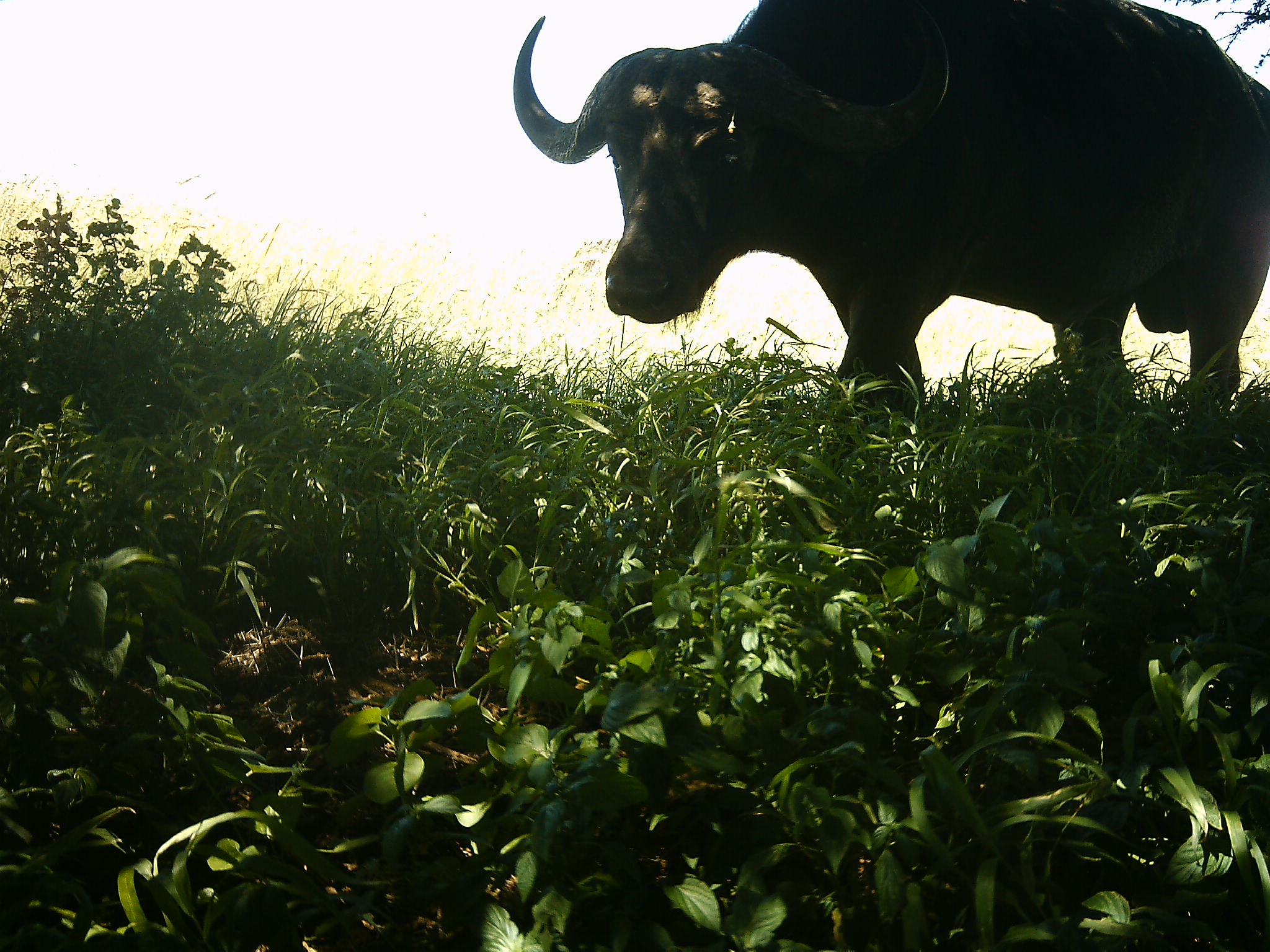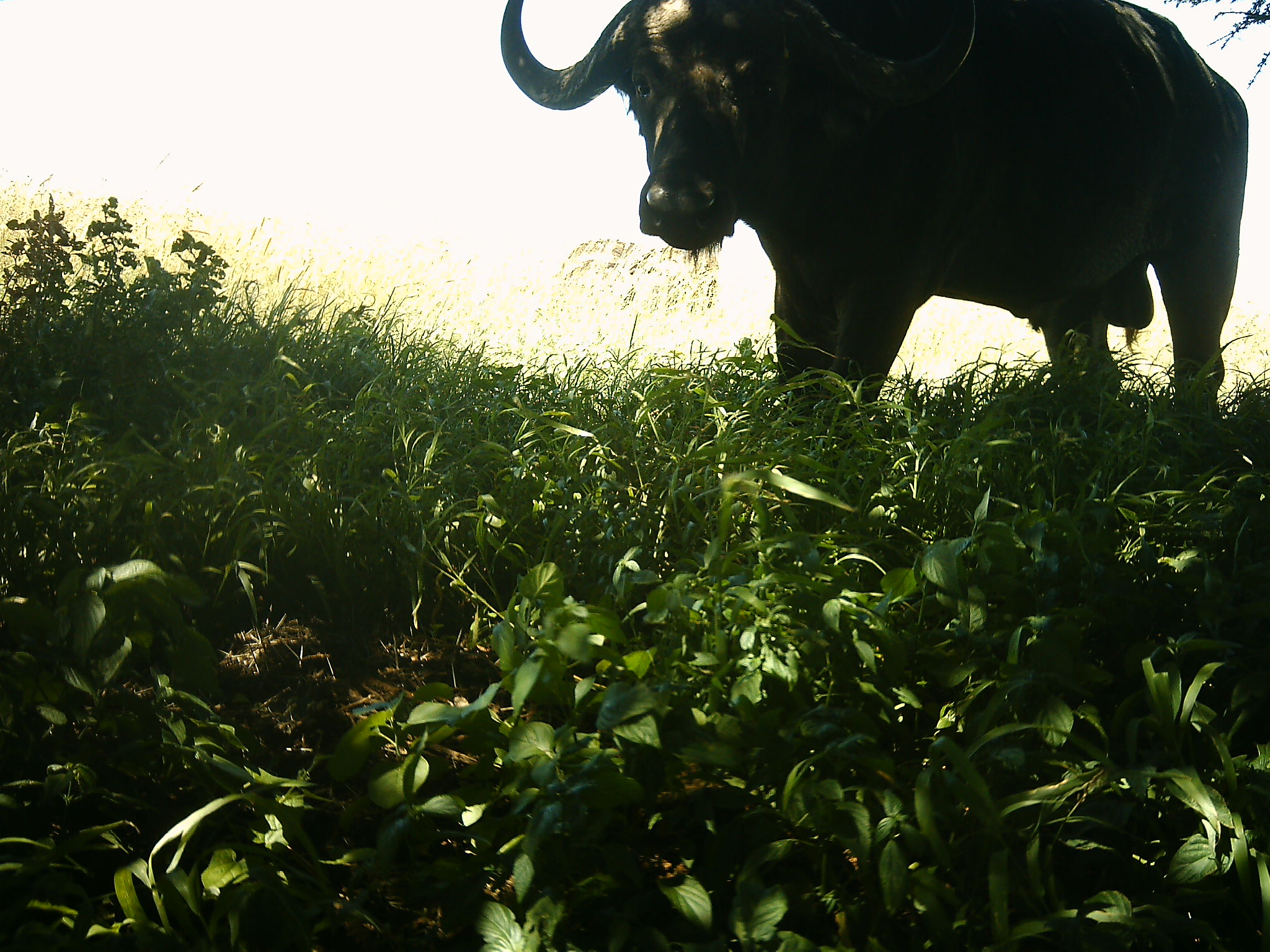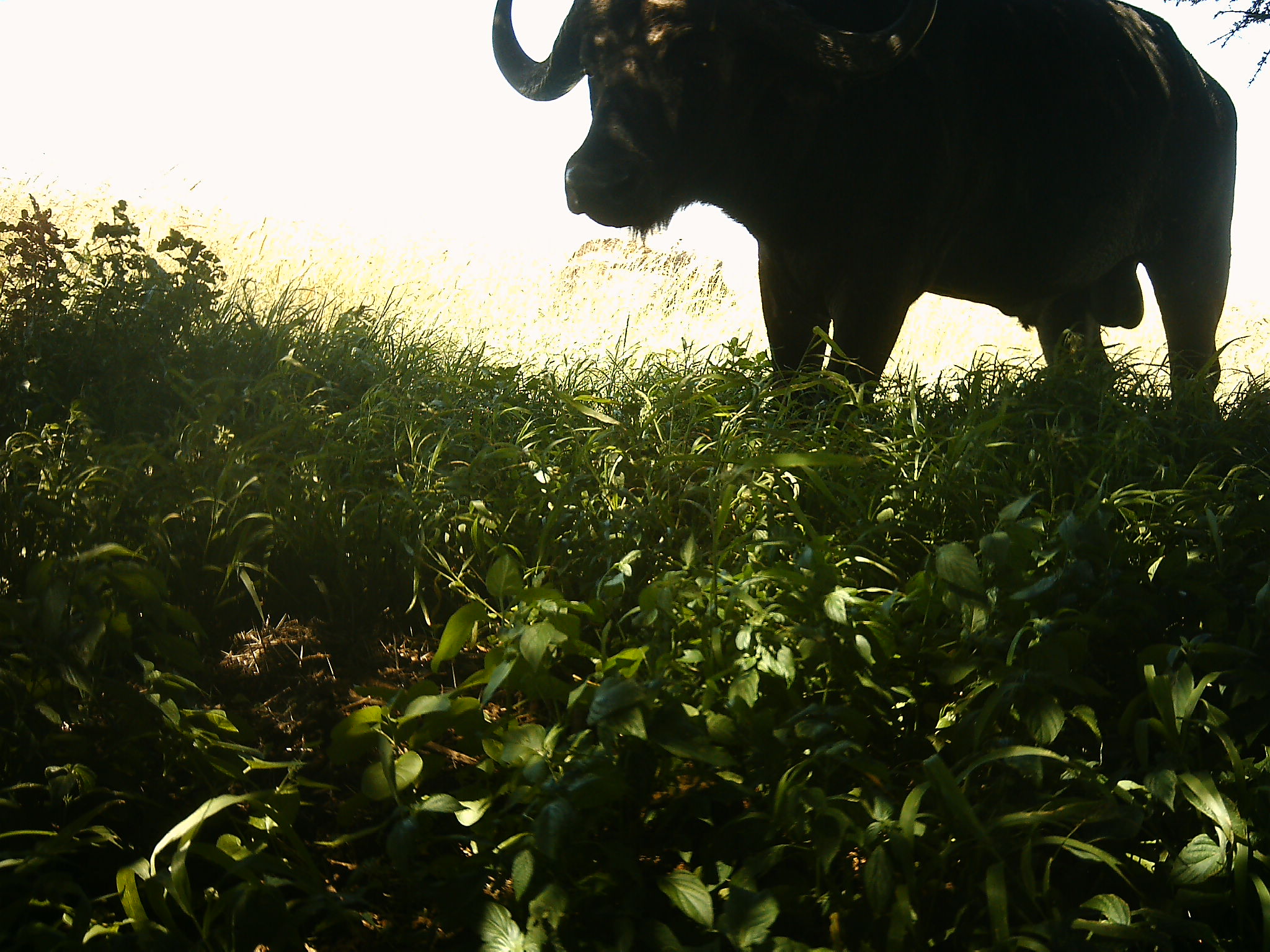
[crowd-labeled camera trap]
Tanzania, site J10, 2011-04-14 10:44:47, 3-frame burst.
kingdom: Animalia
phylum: Chordata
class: Mammalia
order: Artiodactyla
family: Bovidae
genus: Syncerus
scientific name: Syncerus caffer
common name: cape buffalo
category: buffalo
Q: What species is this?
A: Buffalo (cape buffalo) (Syncerus caffer).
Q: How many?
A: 1.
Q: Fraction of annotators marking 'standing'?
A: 31%.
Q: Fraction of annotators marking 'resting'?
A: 8%.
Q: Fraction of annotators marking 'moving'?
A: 38%.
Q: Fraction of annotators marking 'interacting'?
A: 8%.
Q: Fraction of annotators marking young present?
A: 0%.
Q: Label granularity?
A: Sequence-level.